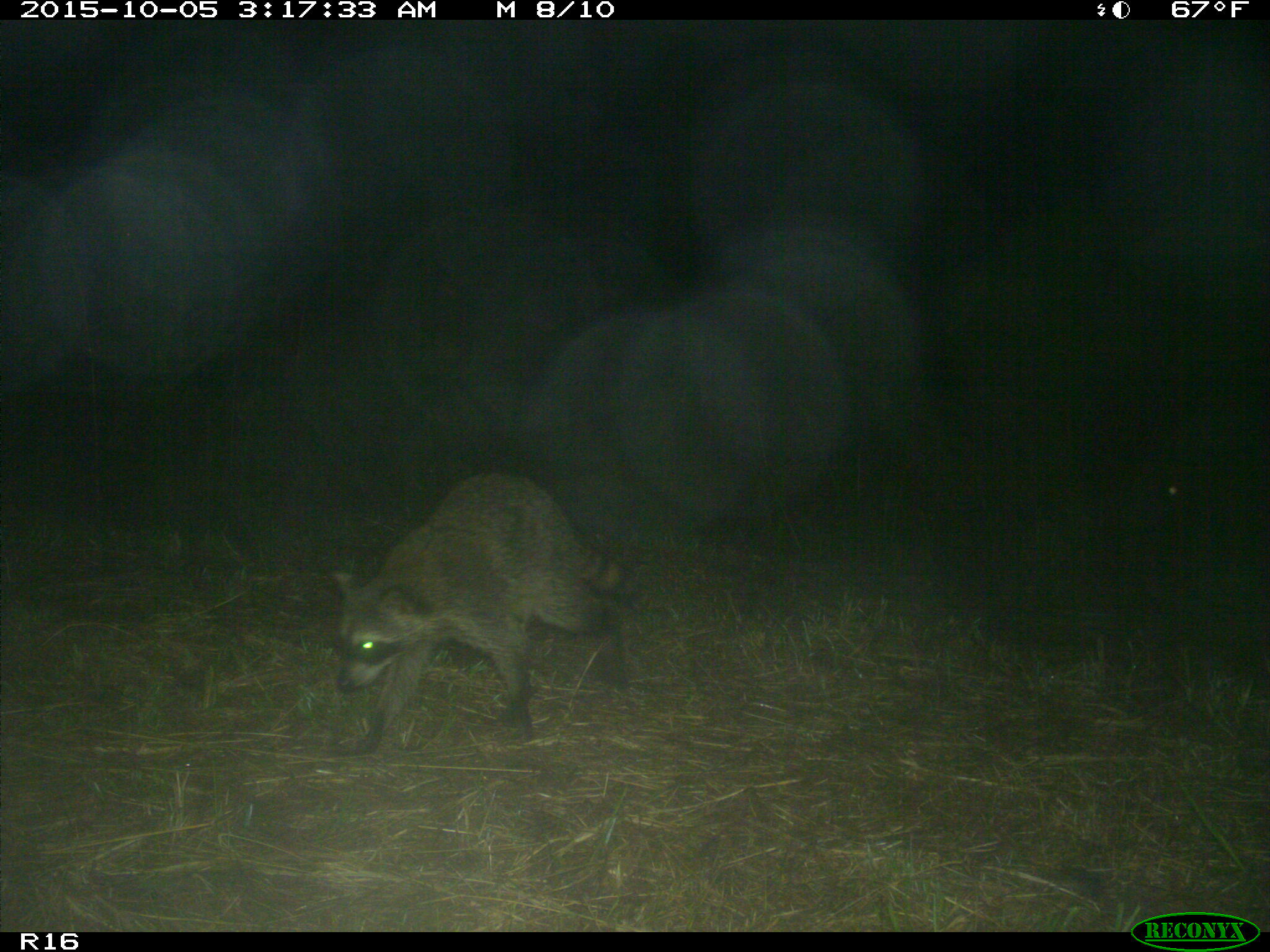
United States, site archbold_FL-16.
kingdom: Animalia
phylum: Chordata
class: Mammalia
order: Carnivora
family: Procyonidae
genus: Procyon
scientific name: Procyon lotor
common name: common raccoon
Procyon lotor (common raccoon).